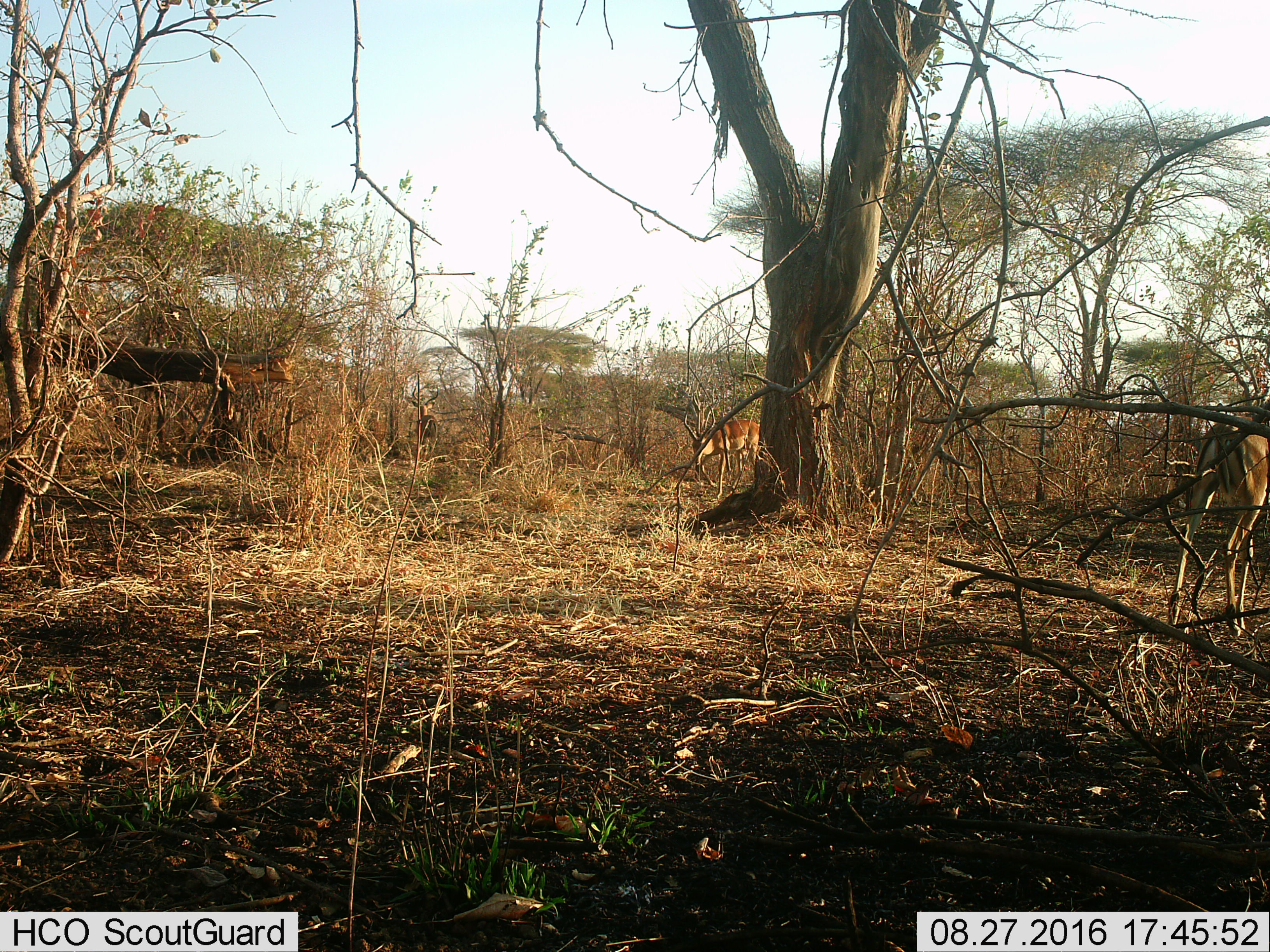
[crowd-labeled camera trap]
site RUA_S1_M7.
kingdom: Animalia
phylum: Chordata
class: Mammalia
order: Artiodactyla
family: Bovidae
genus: Aepyceros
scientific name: Aepyceros melampus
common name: impala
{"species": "impala (Aepyceros melampus)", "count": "3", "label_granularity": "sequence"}